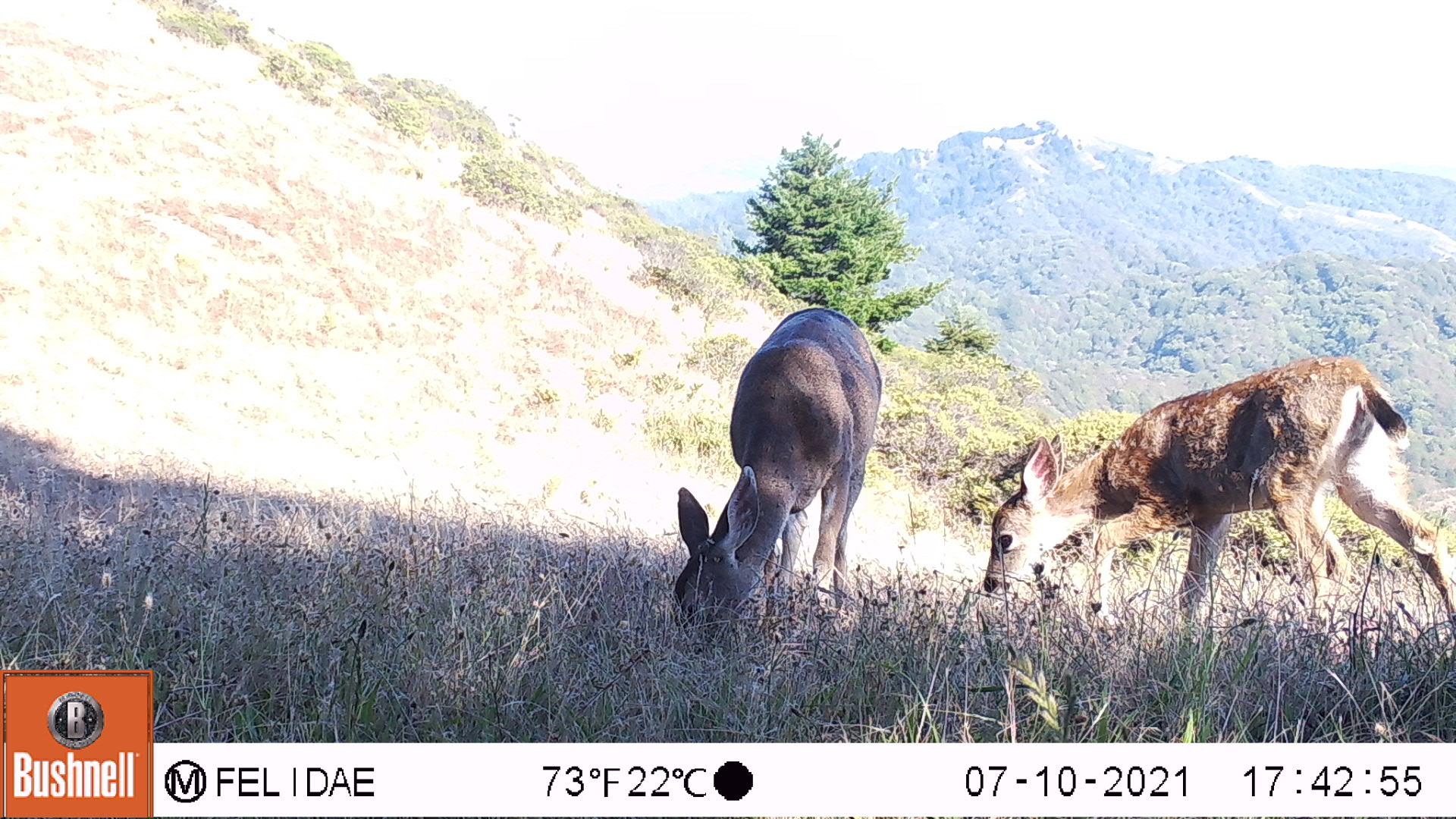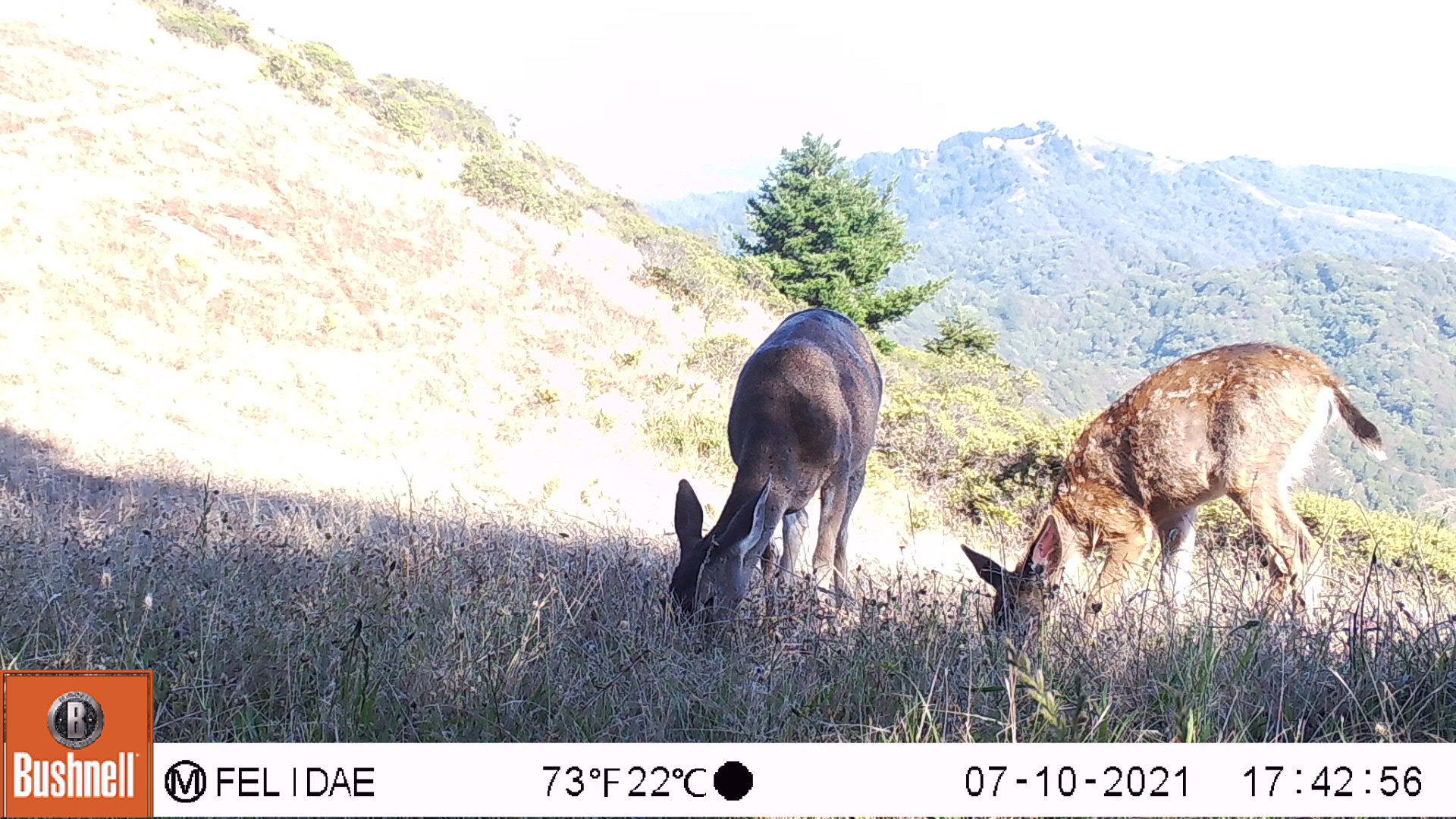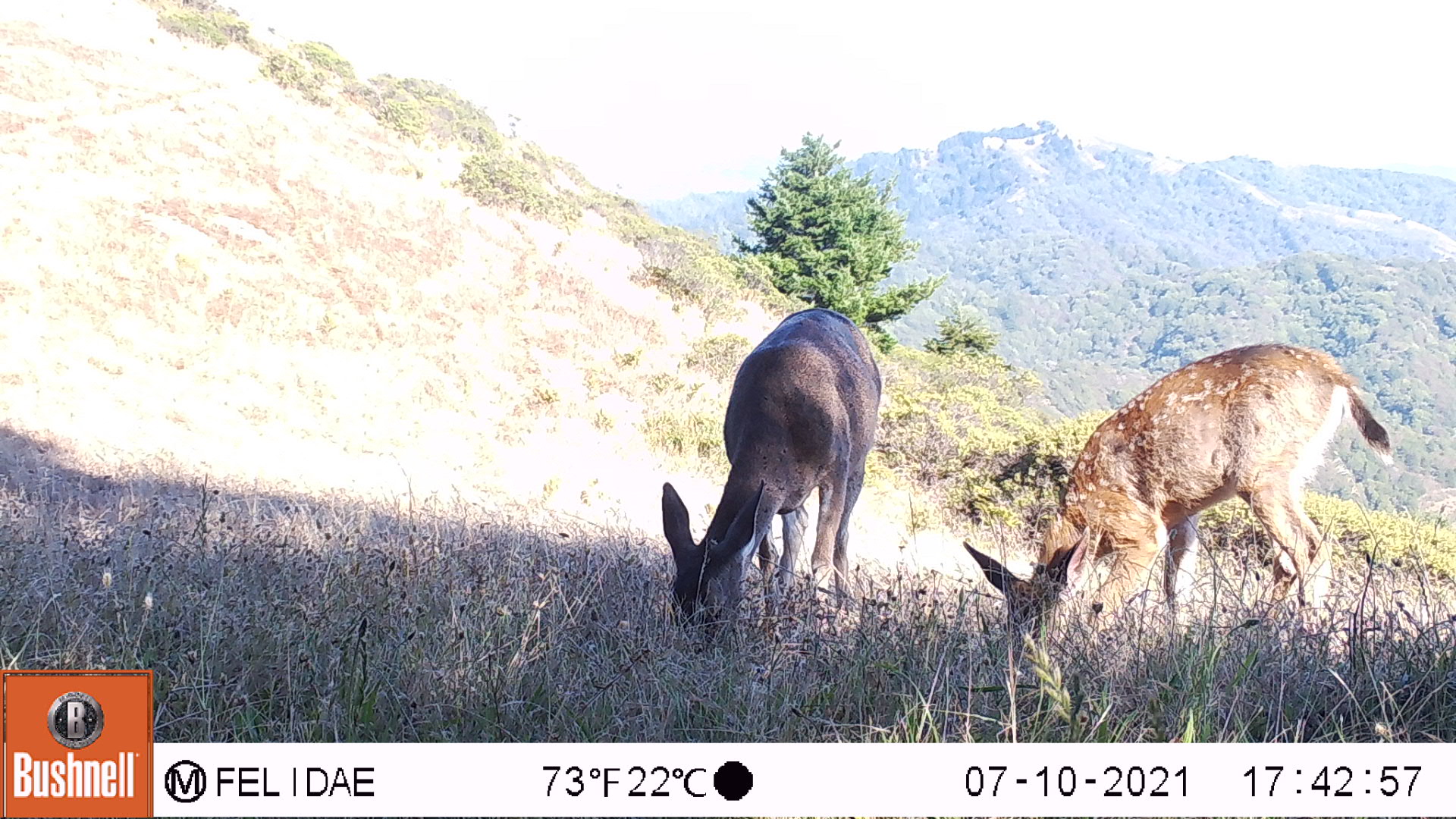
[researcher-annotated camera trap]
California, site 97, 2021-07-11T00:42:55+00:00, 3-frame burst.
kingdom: Animalia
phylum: Chordata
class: Mammalia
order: Artiodactyla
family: Cervidae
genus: Odocoileus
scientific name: Odocoileus hemionus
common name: mule deer